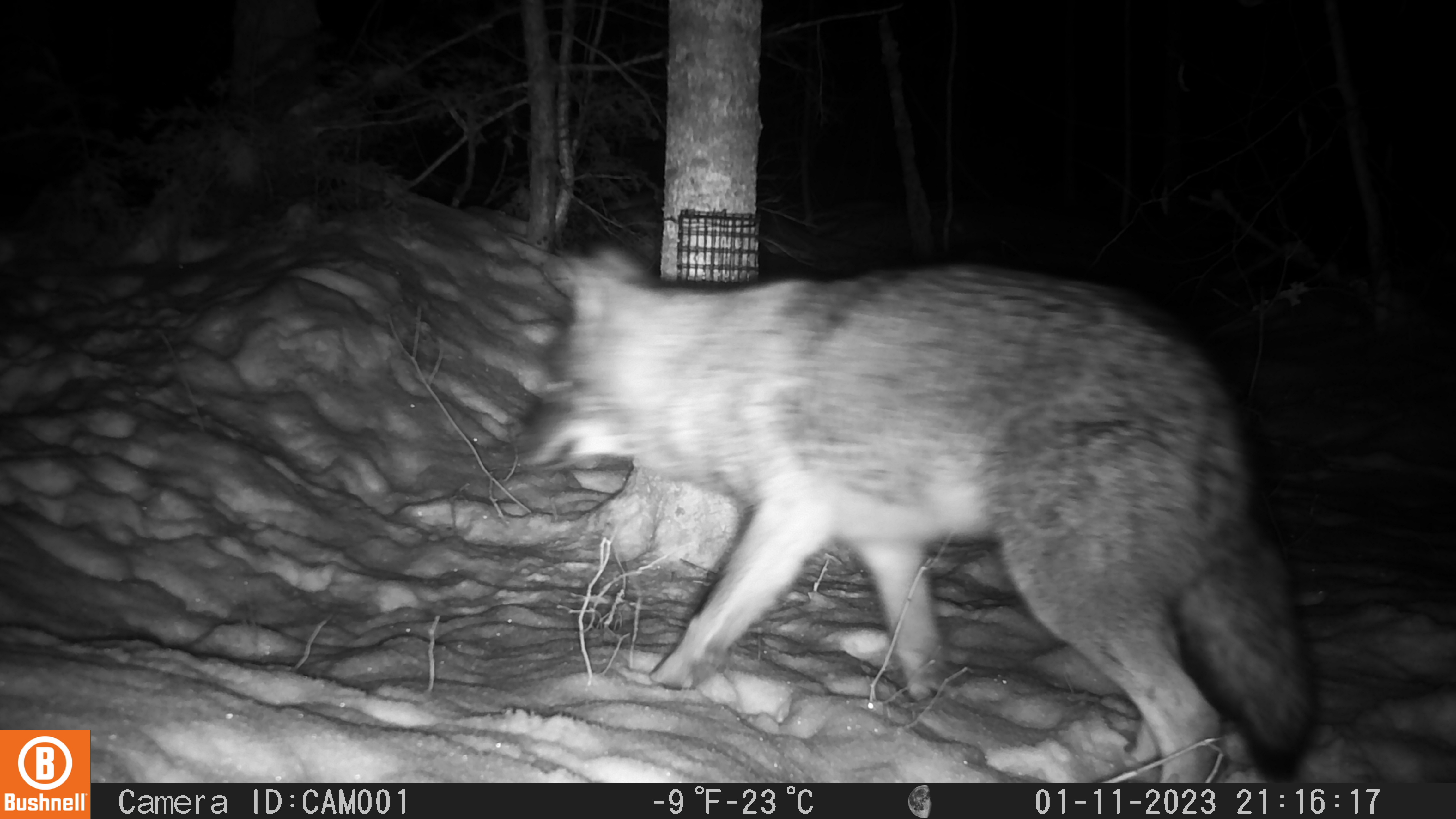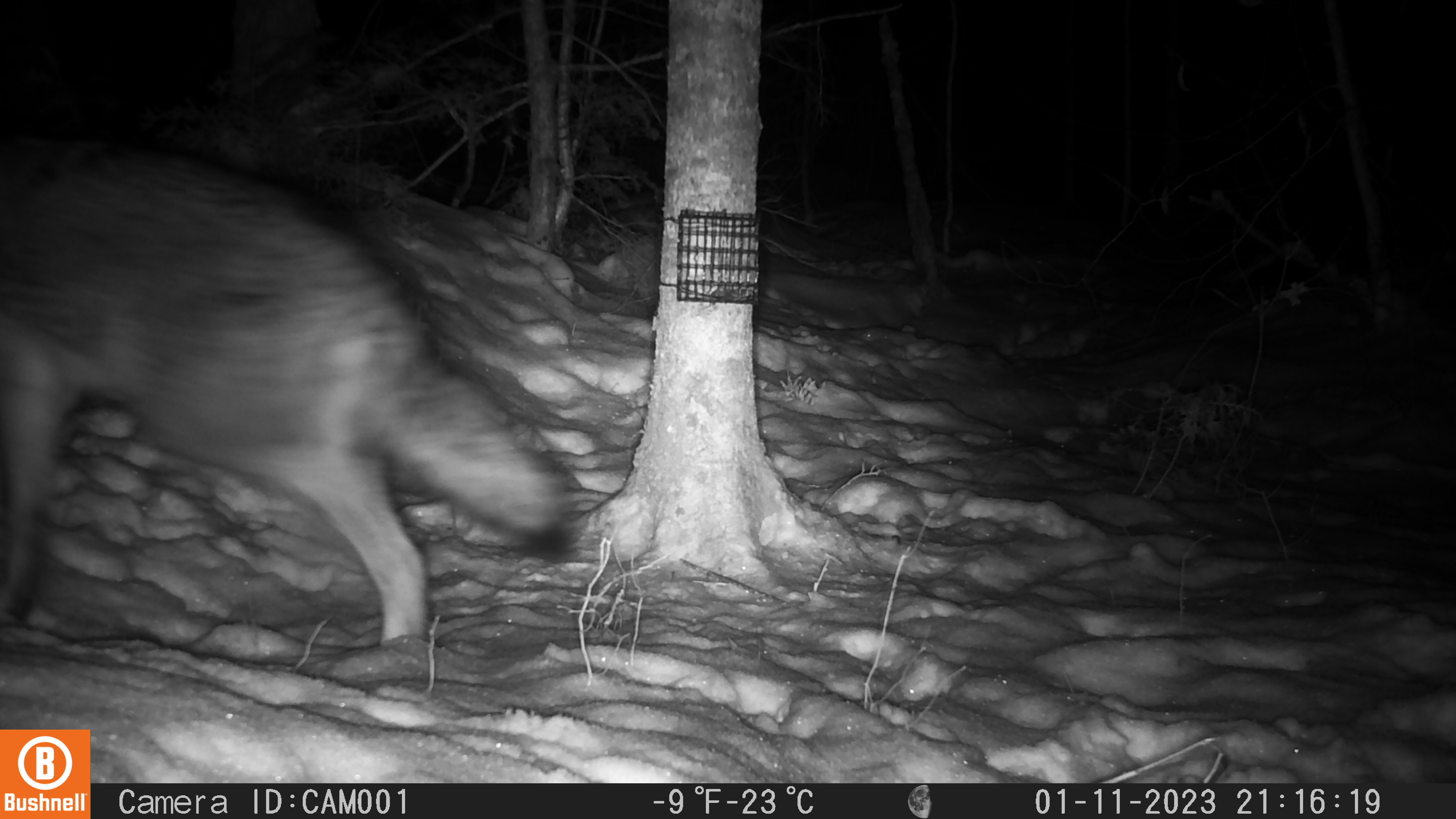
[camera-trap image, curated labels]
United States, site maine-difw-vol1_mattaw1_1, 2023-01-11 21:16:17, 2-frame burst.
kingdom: Animalia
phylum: Chordata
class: Mammalia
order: Carnivora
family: Canidae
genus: Canis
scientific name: Canis latrans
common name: coyote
Coyote (Canis latrans).